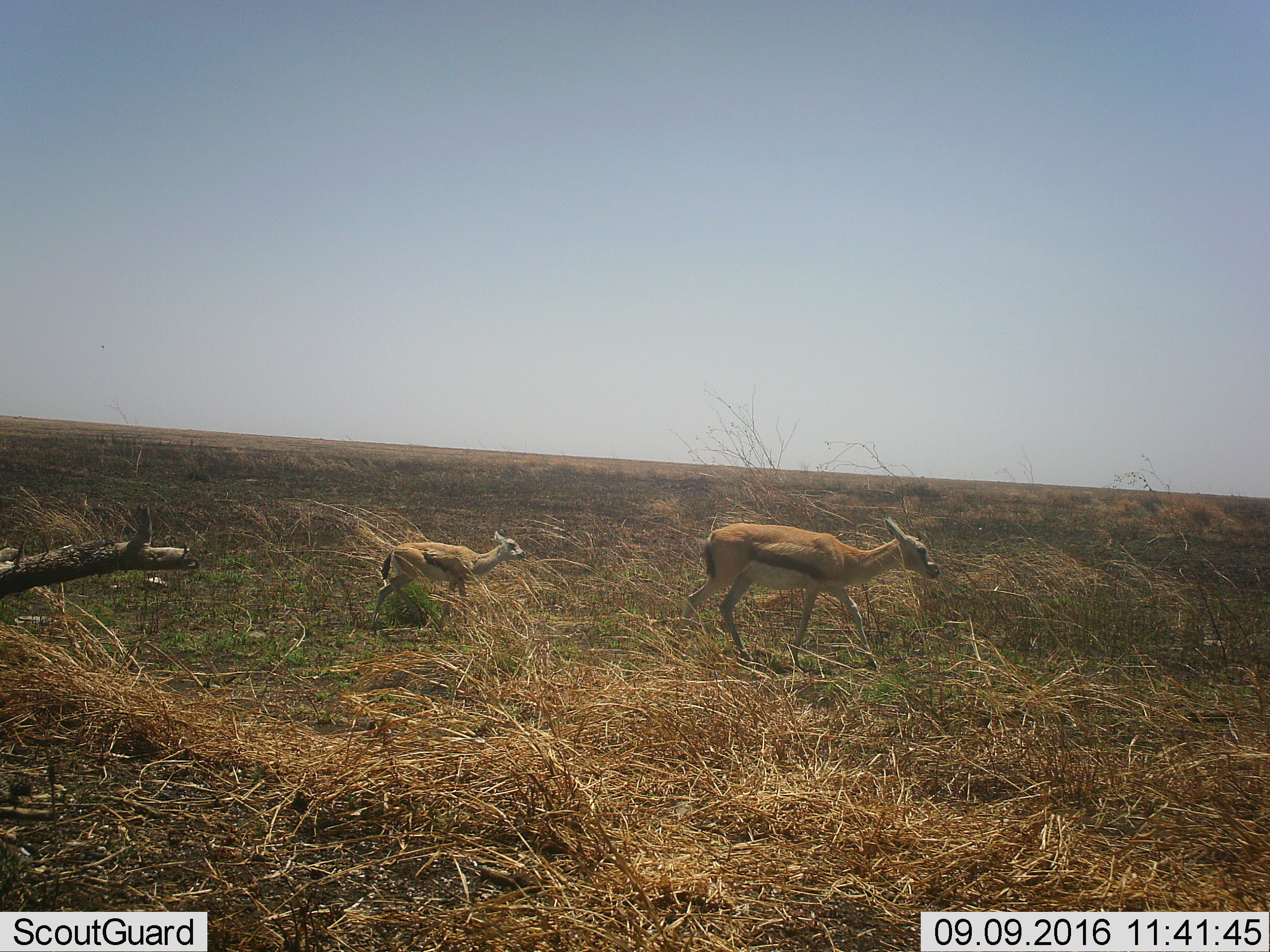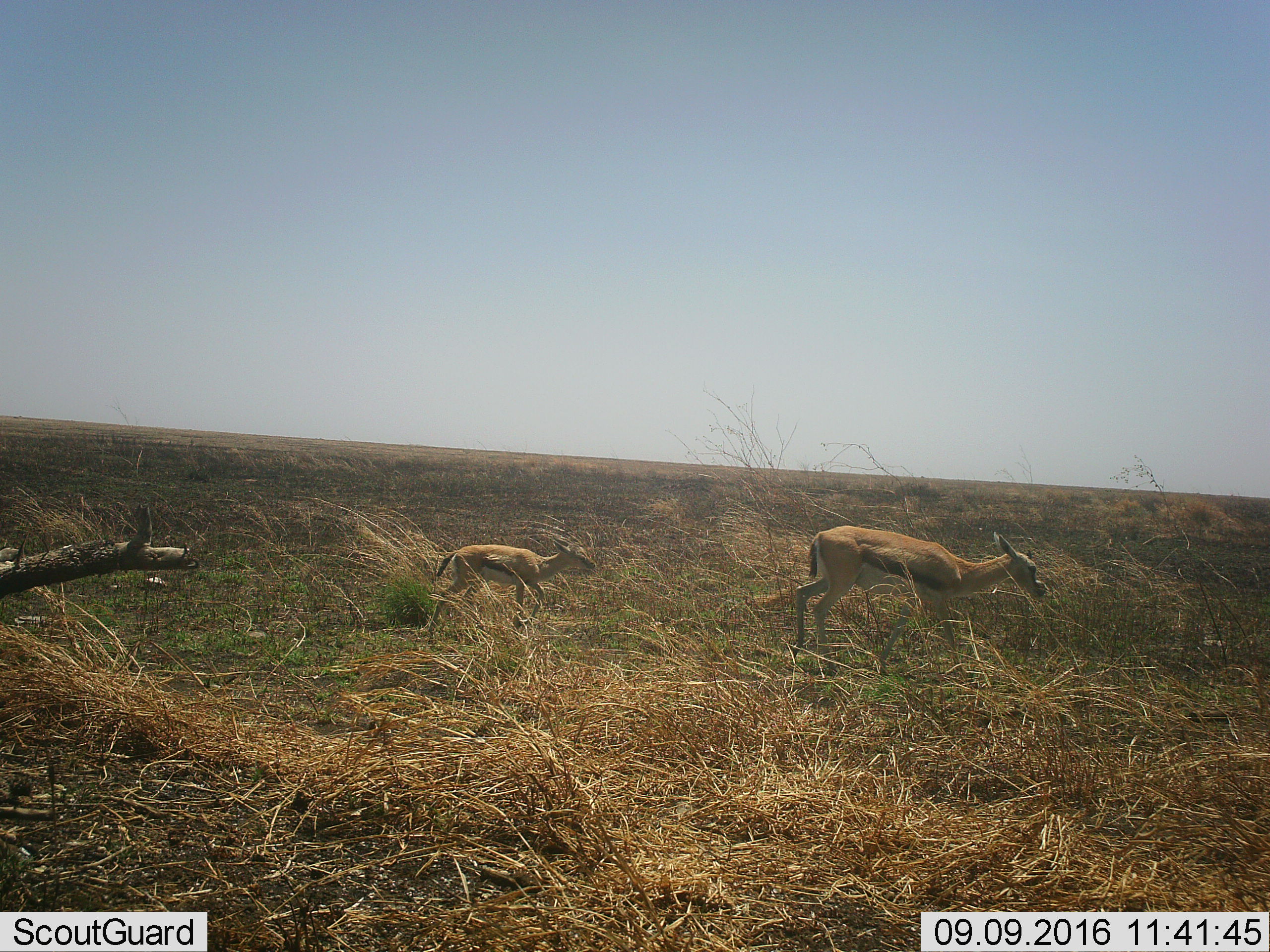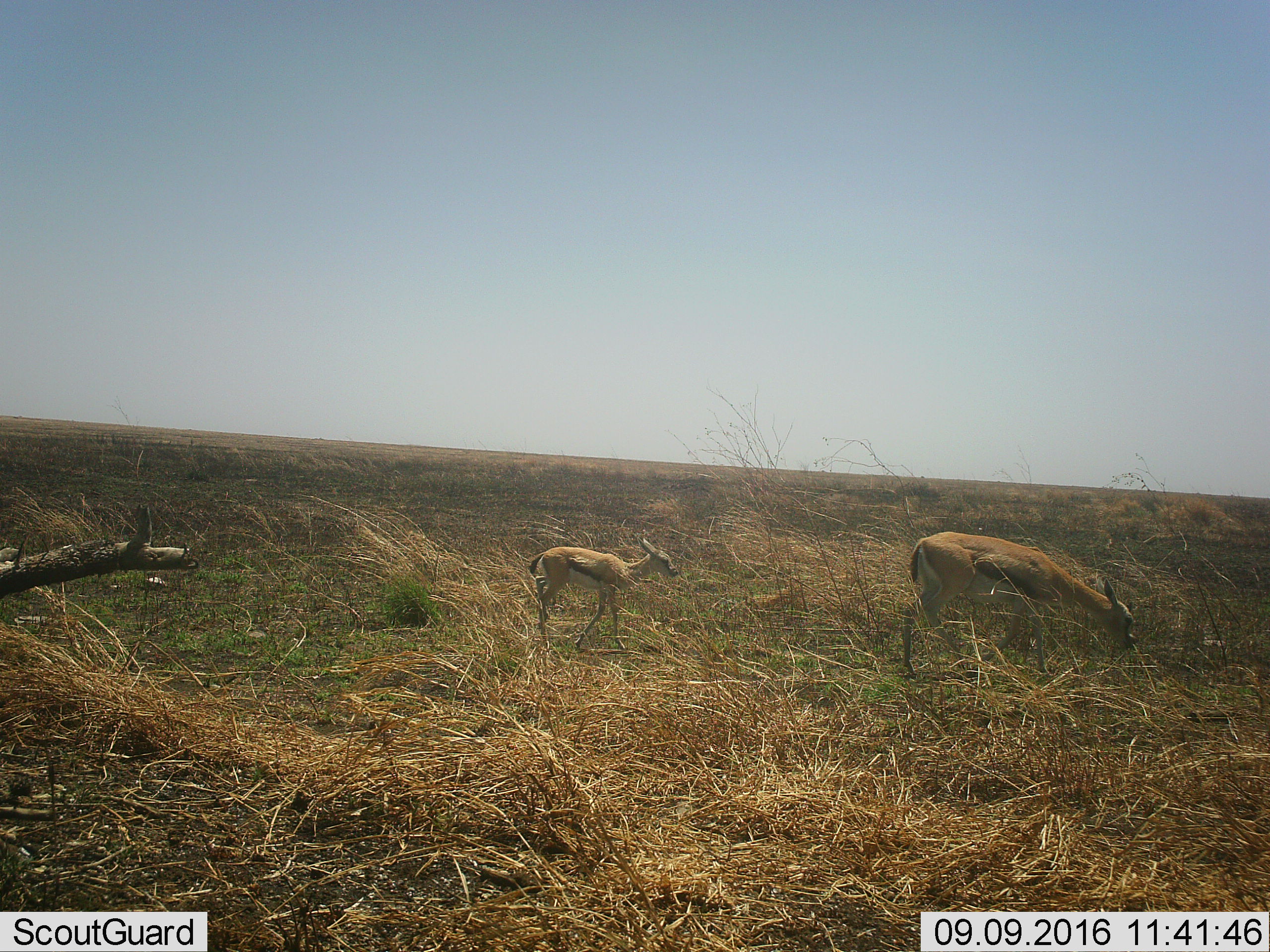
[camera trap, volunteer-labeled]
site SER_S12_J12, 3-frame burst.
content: unidentified animal